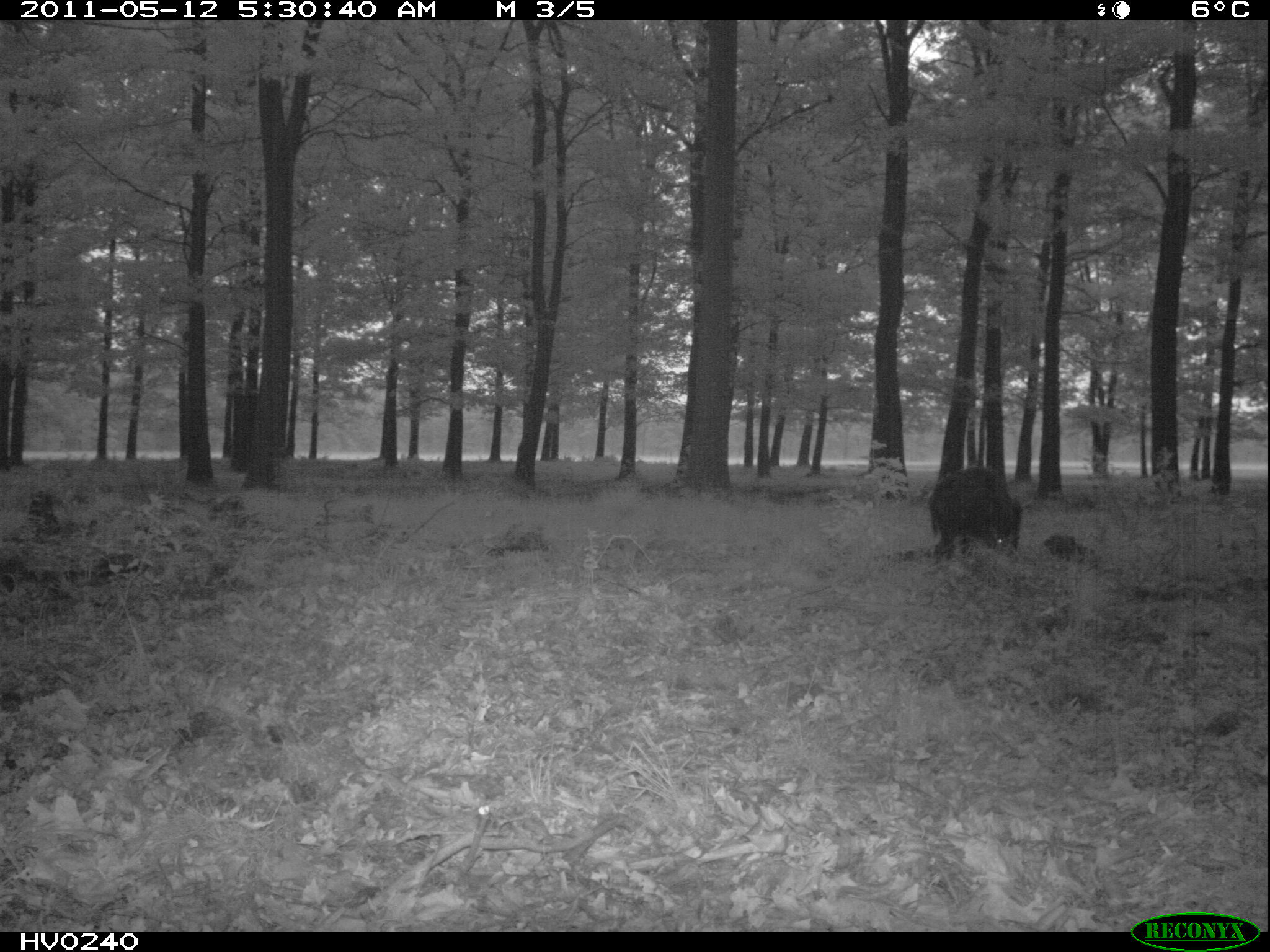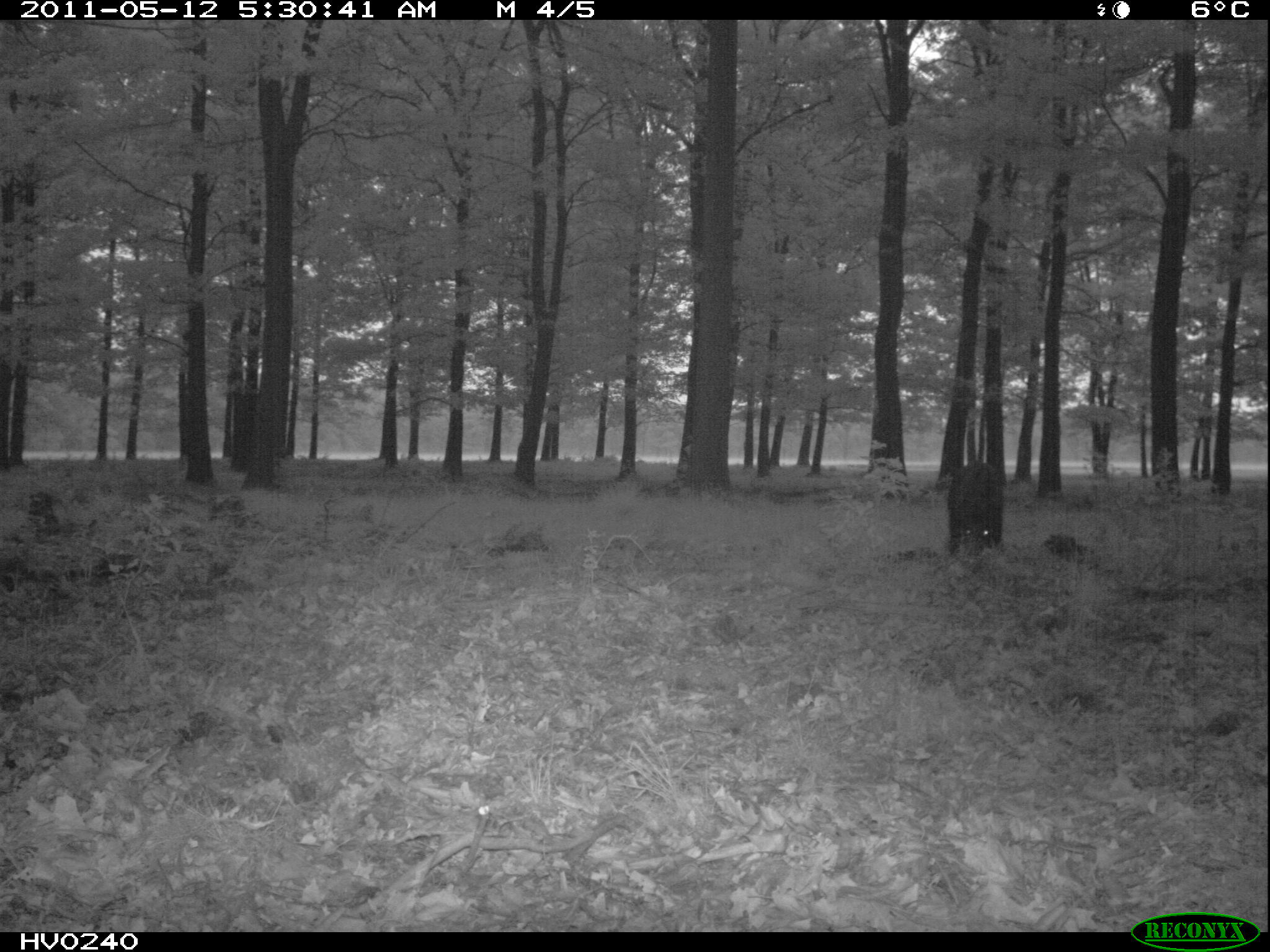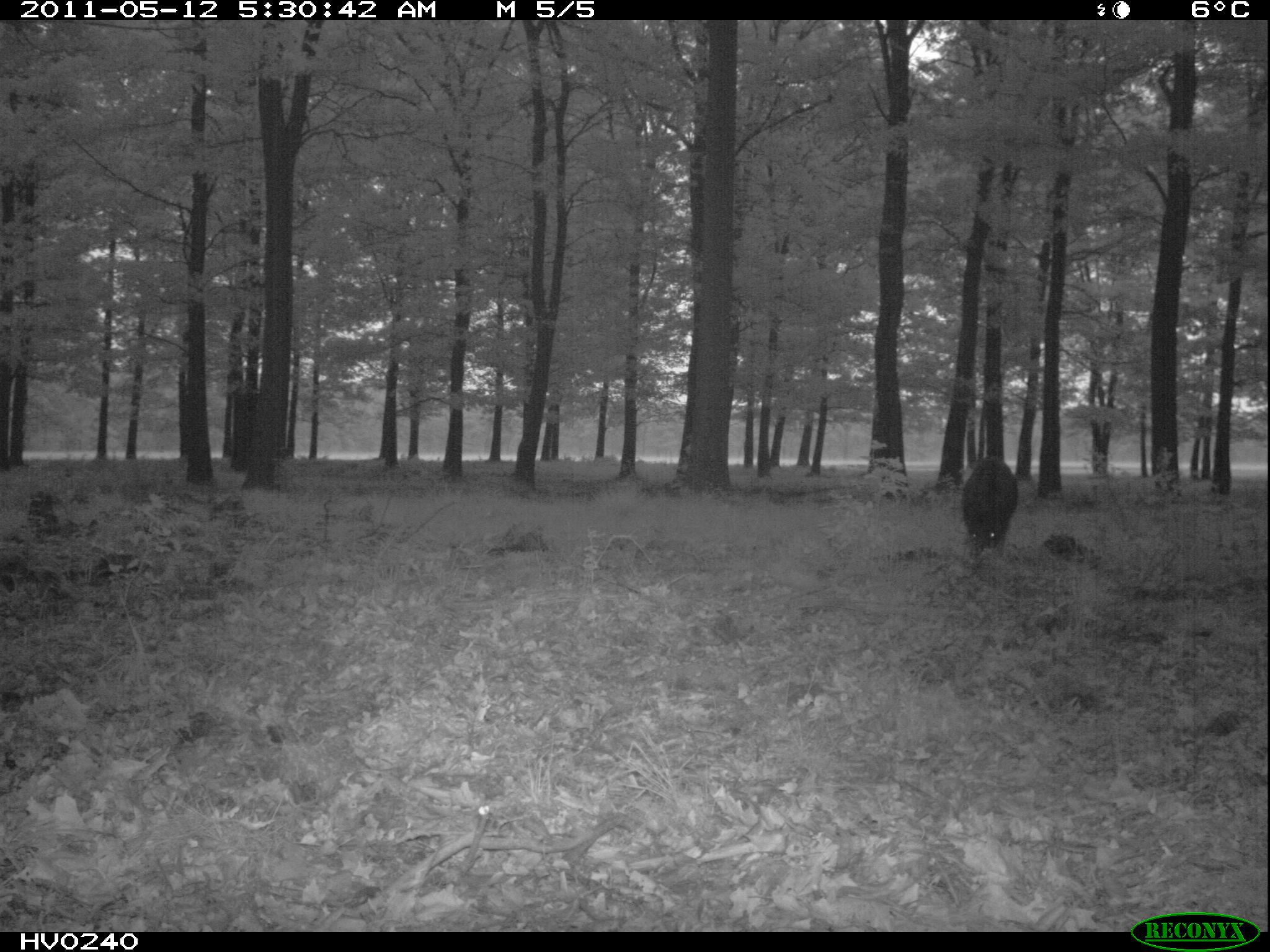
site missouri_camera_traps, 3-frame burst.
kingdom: Animalia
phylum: Chordata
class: Mammalia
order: Artiodactyla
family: Suidae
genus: Sus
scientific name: Sus scrofa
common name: wild boar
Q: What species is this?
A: Wild boar (Sus scrofa).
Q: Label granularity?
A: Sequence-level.